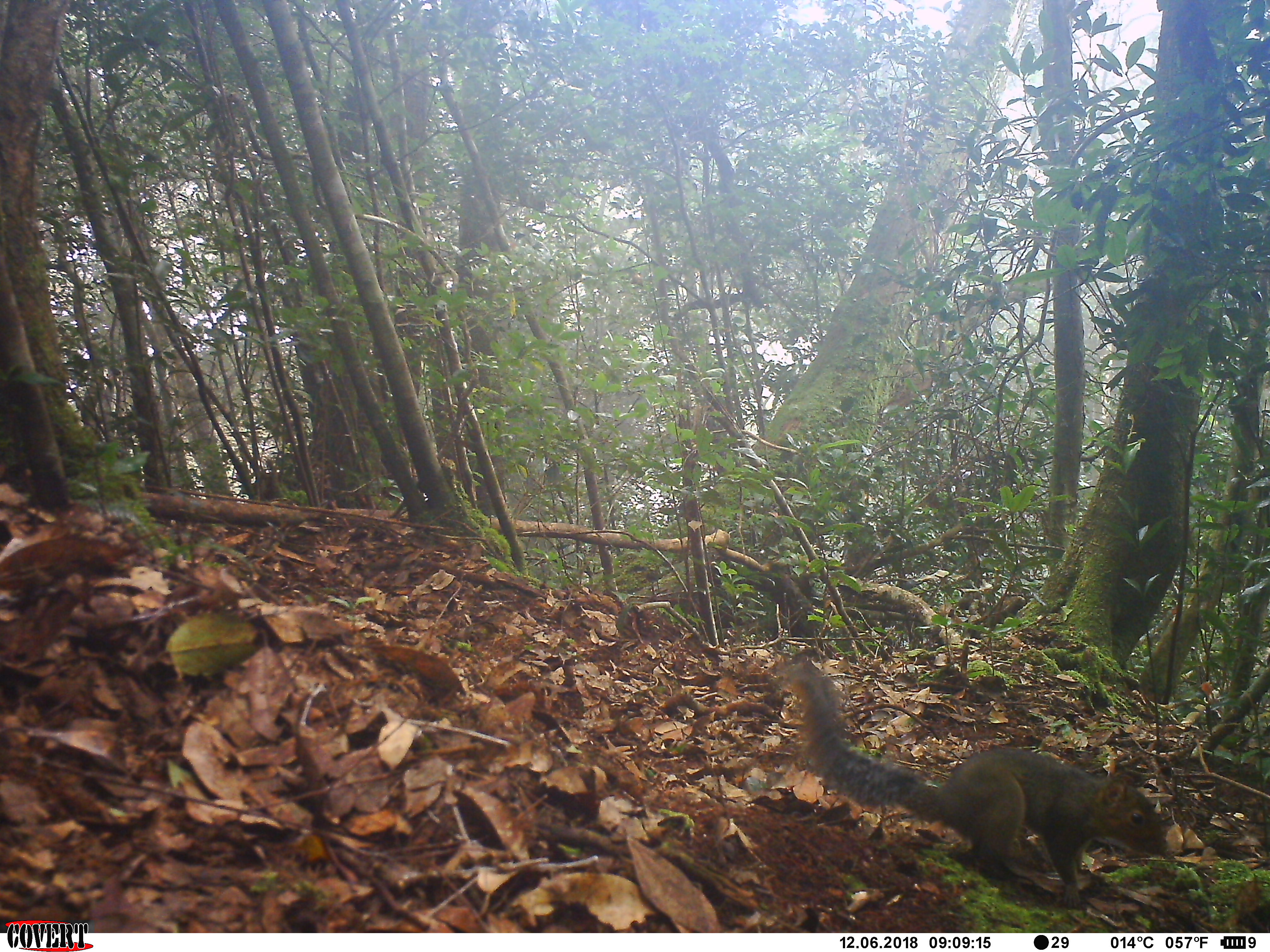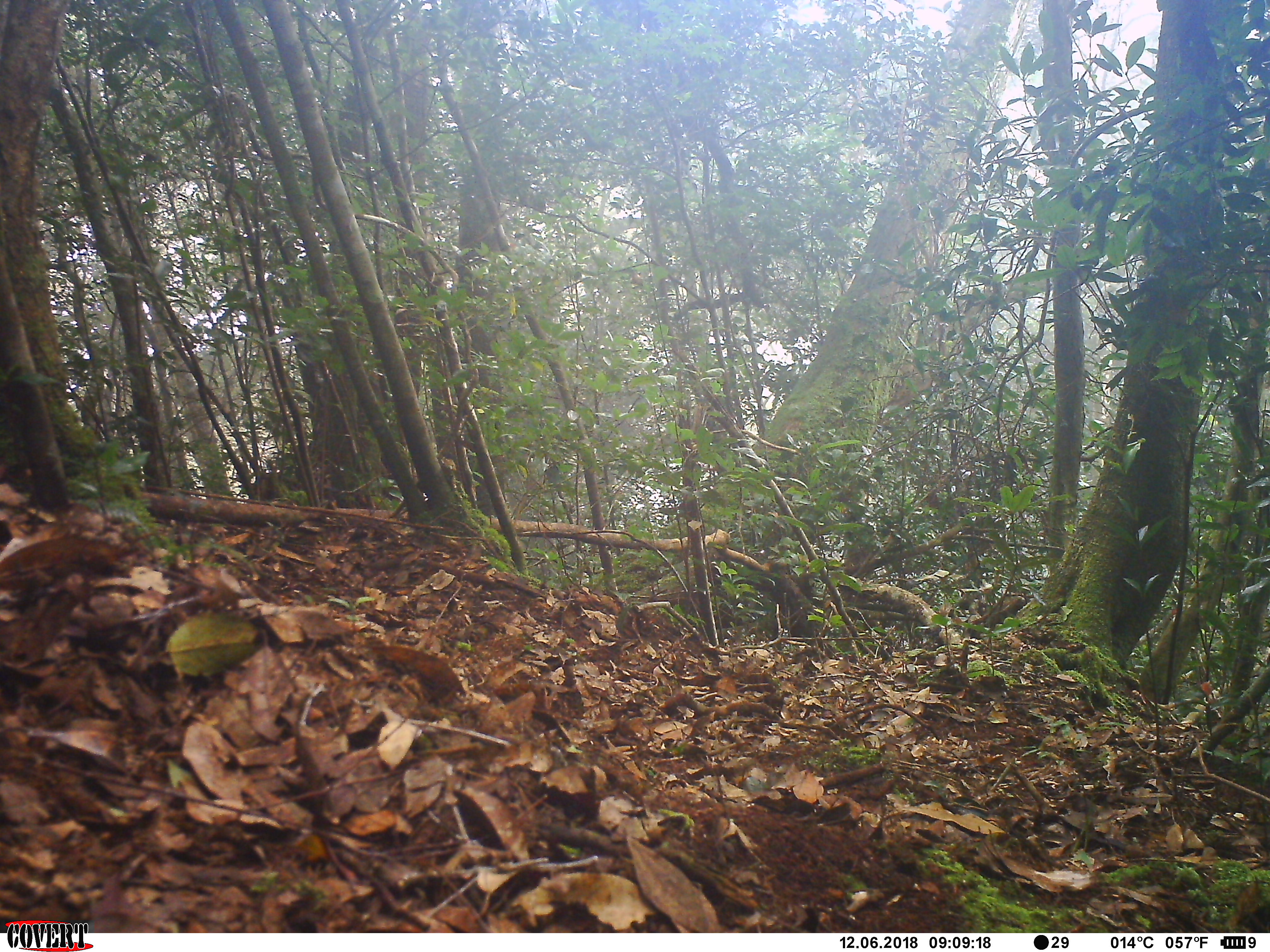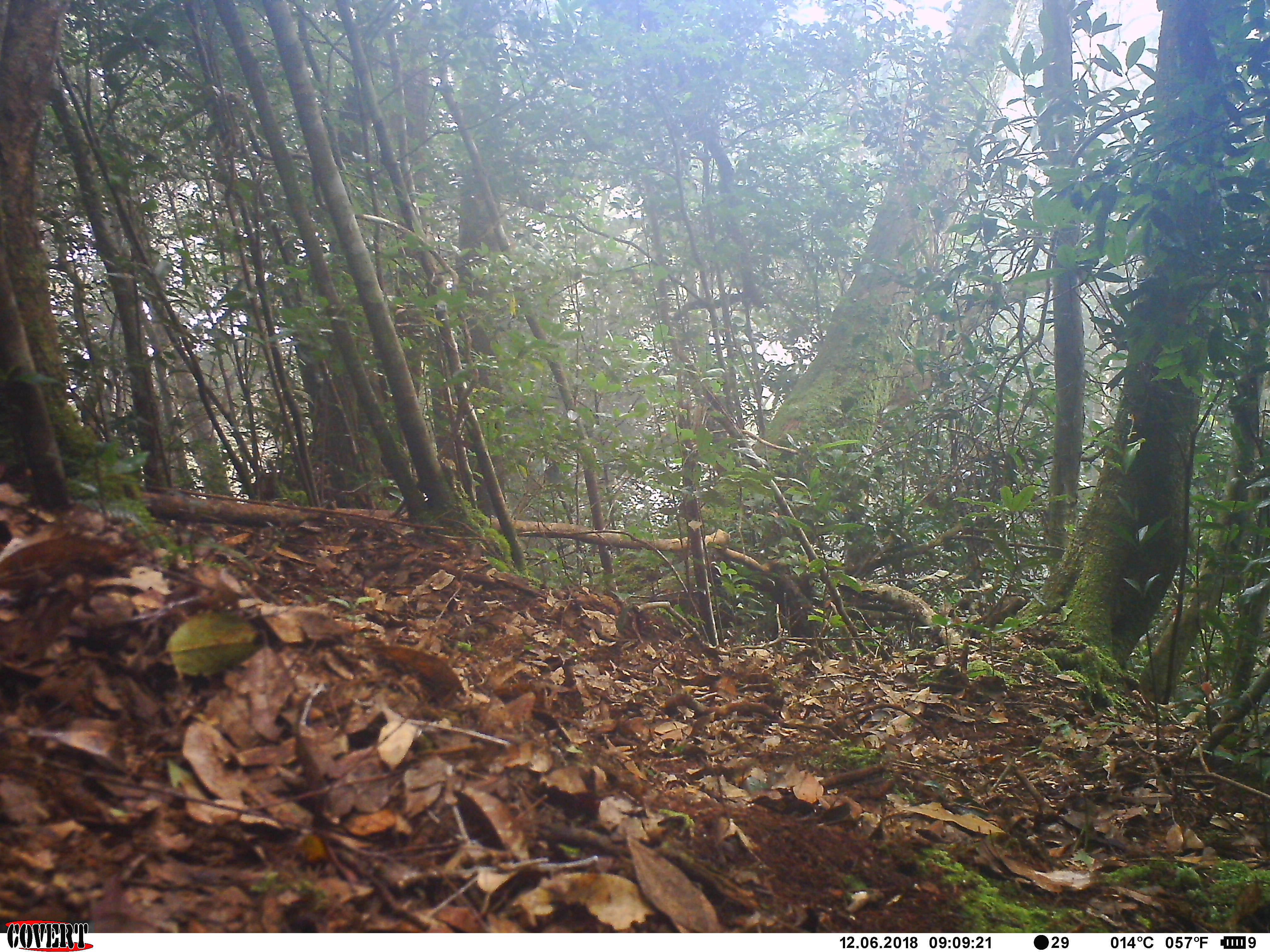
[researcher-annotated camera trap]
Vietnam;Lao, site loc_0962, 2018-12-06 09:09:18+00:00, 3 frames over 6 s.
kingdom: Animalia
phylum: Chordata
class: Mammalia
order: Rodentia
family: Sciuridae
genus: Dremomys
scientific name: Dremomys rufigenis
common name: red-cheeked squirrel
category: red cheeked squirrel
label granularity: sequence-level